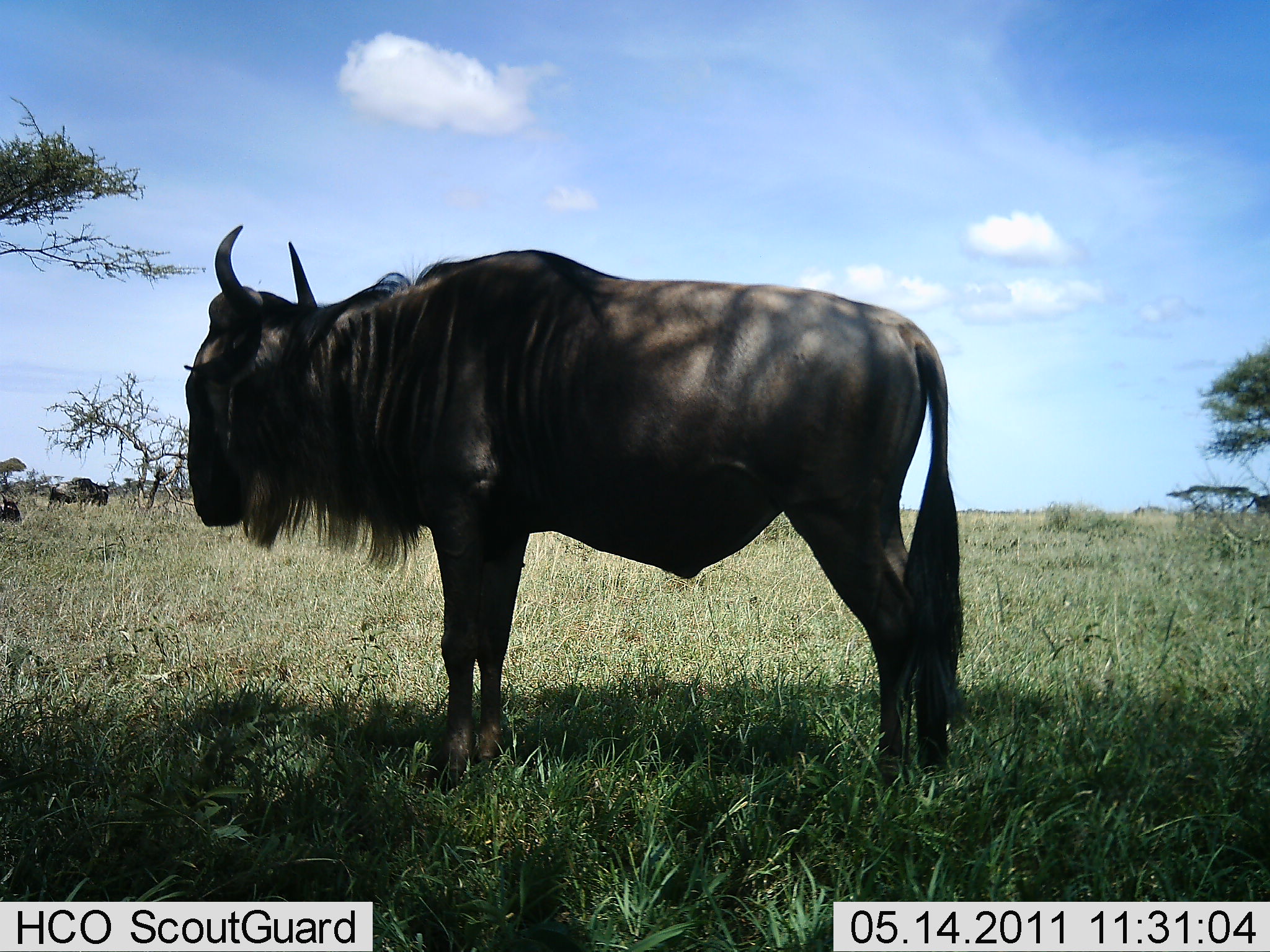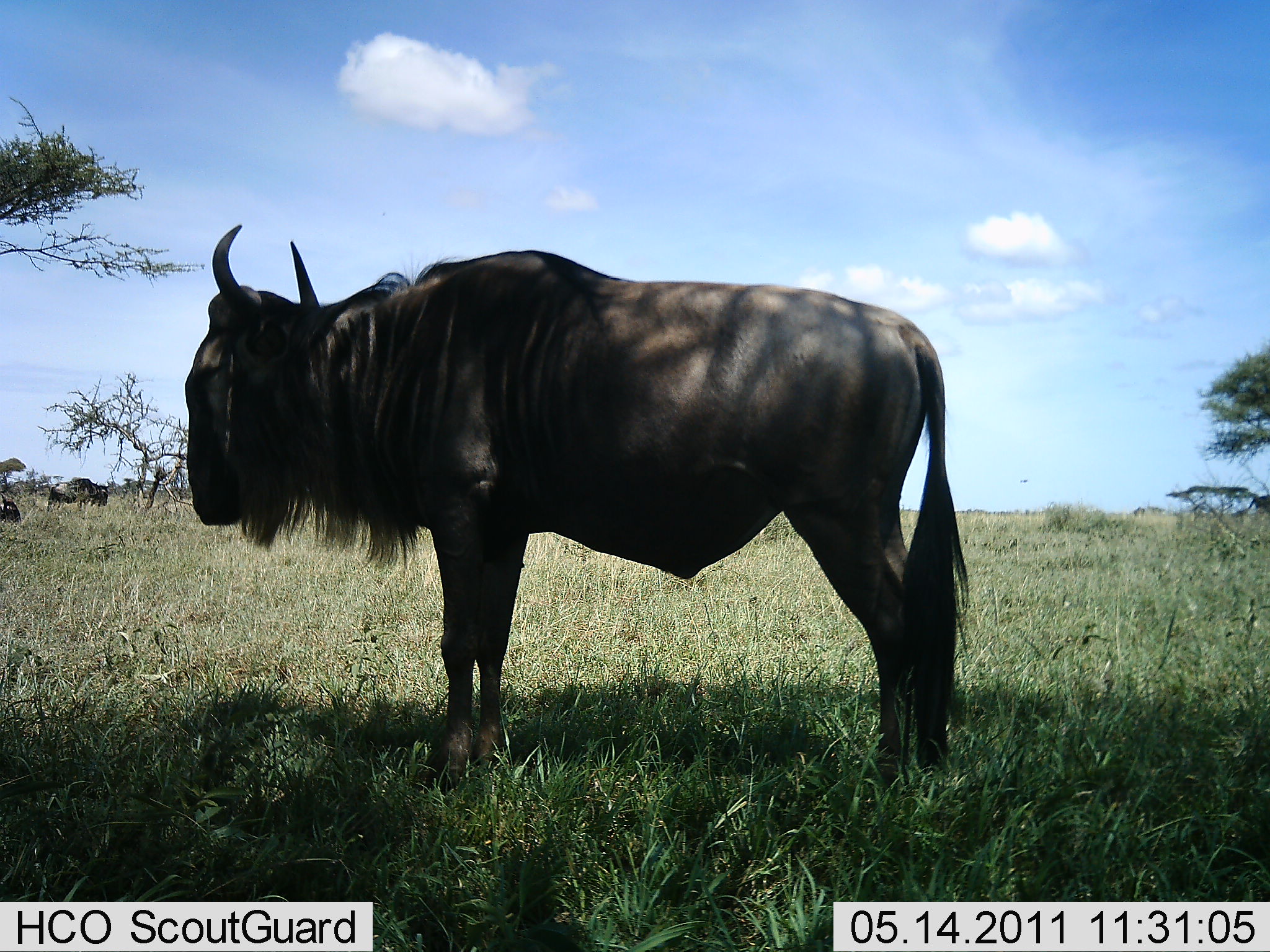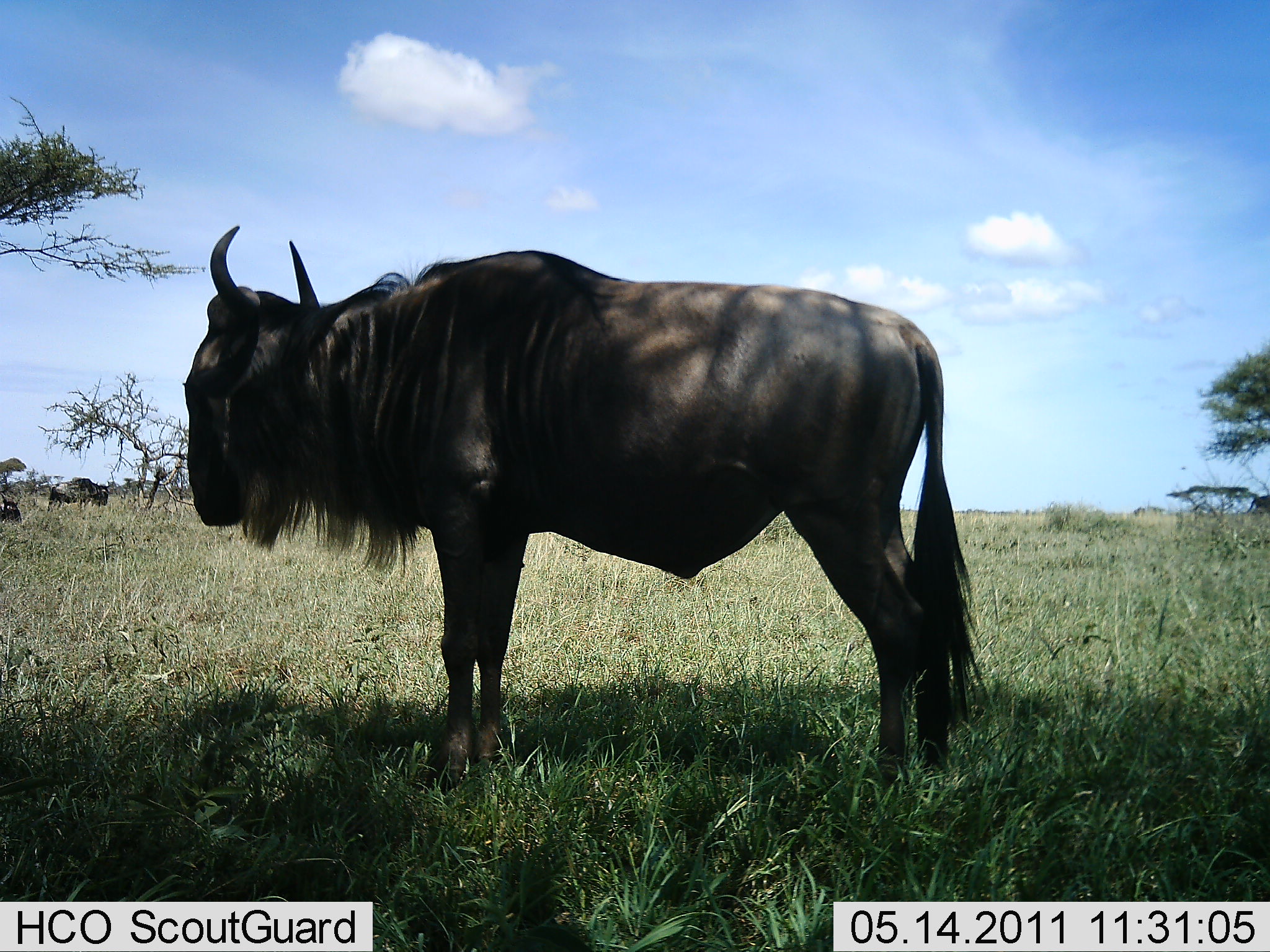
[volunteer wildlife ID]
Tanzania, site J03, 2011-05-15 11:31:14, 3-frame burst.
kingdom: Animalia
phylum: Chordata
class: Mammalia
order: Artiodactyla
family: Bovidae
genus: Connochaetes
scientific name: Connochaetes taurinus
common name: blue wildebeest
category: wildebeest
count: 1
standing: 100%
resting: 14%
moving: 0%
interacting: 0%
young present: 0%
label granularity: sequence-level